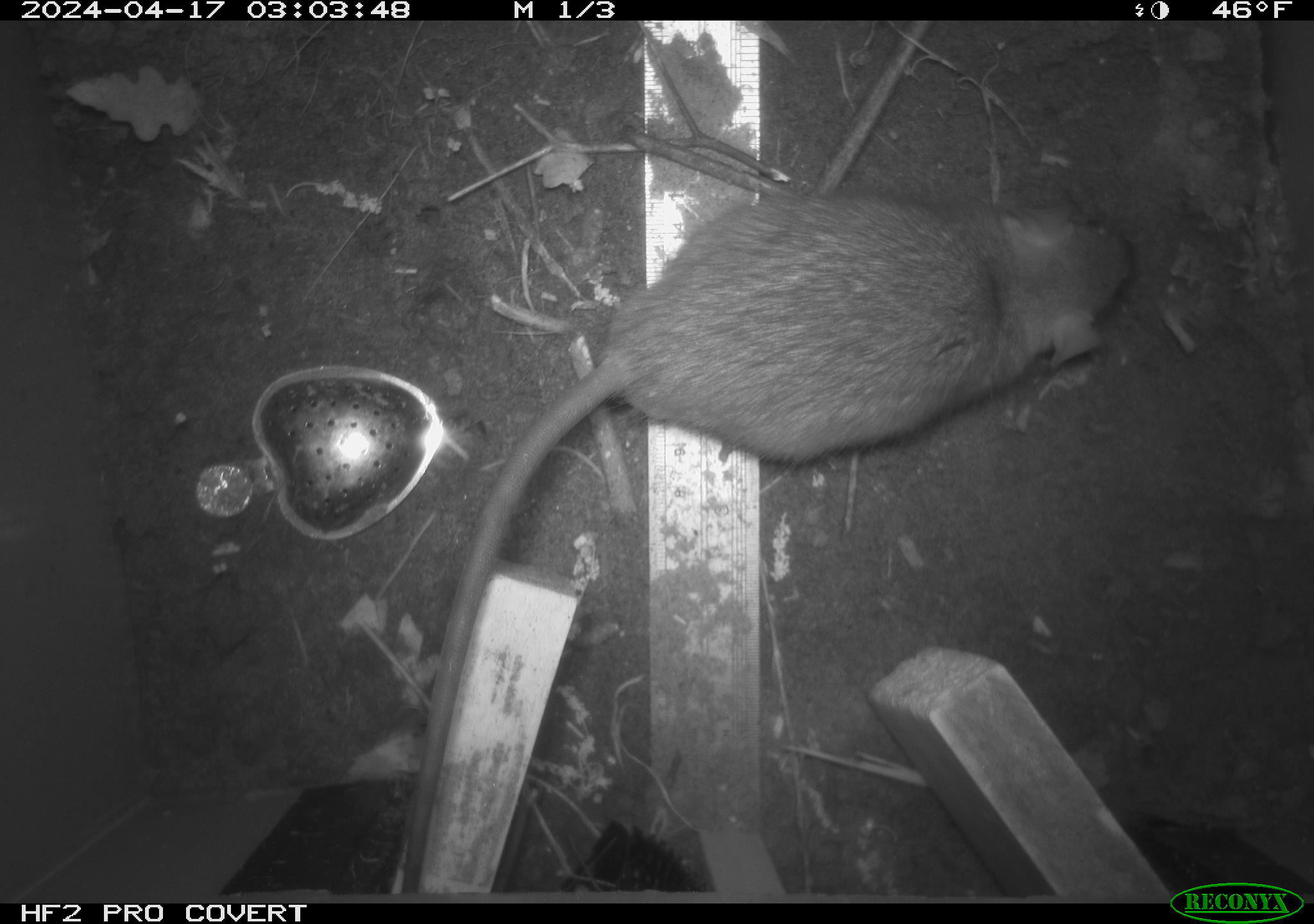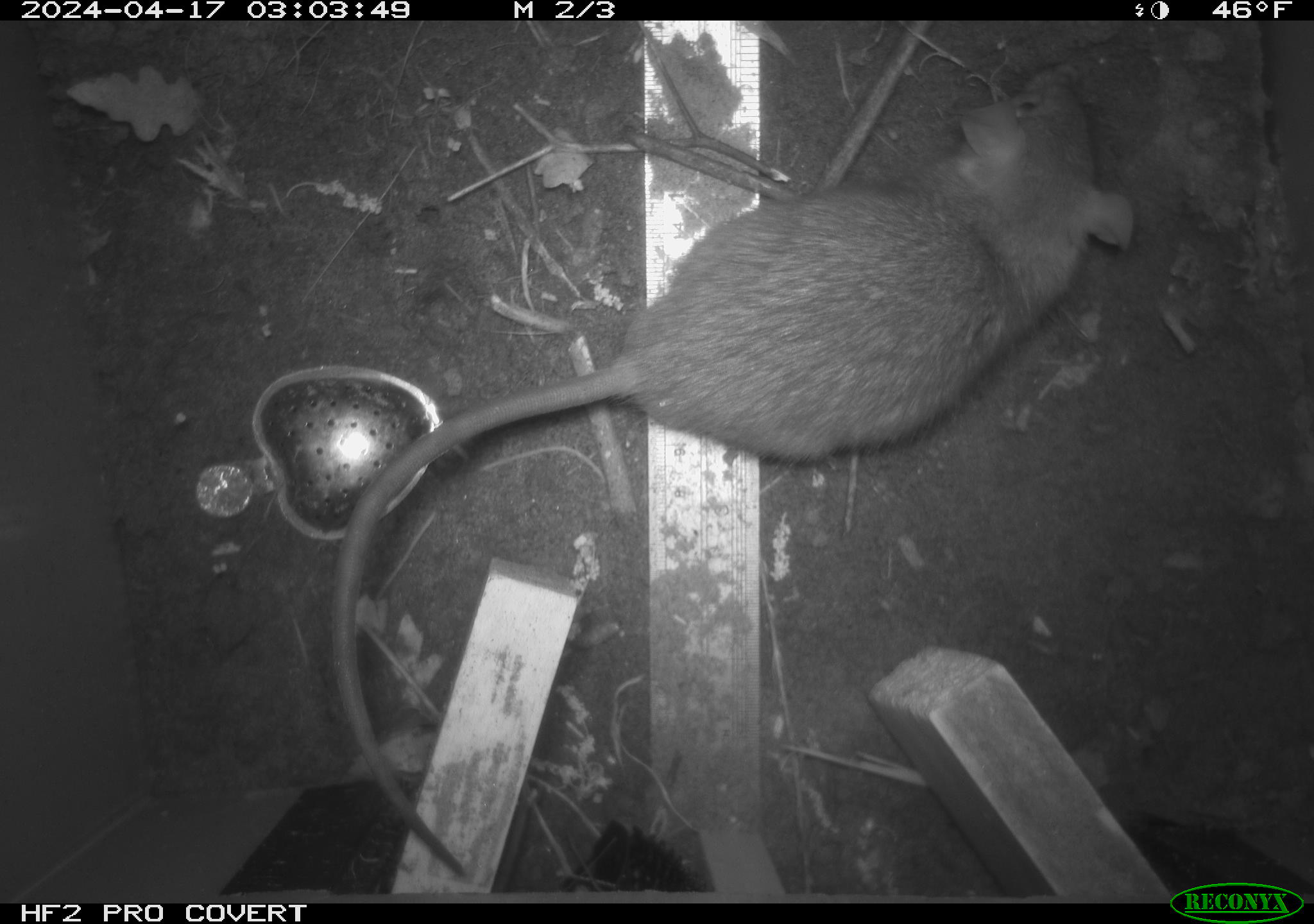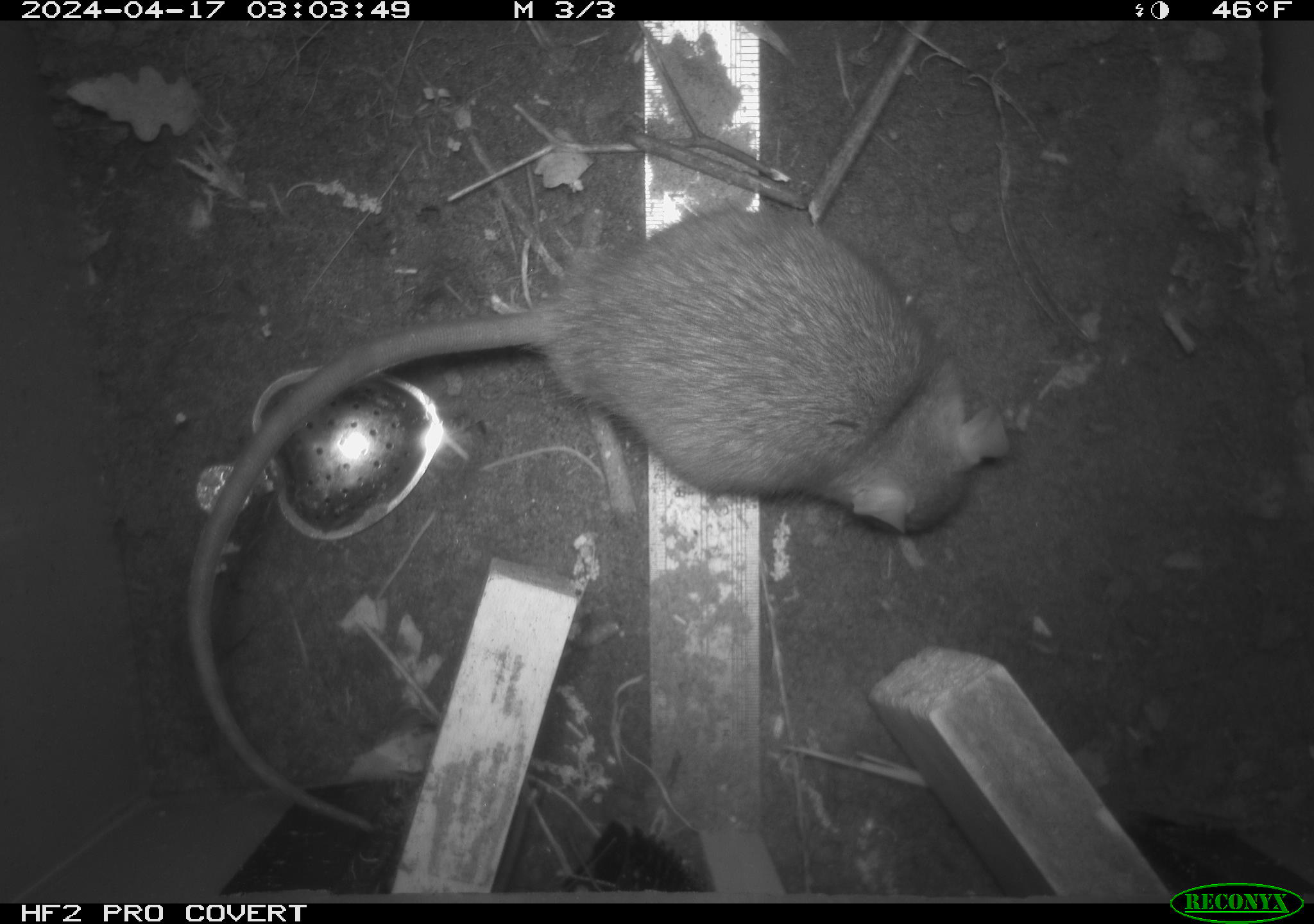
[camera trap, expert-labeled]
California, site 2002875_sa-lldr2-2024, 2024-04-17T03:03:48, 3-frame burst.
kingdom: Animalia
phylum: Chordata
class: Mammalia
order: Rodentia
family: Muridae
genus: Rattus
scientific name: Rattus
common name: rat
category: rattus species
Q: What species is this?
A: Rattus species (rat) (Rattus).